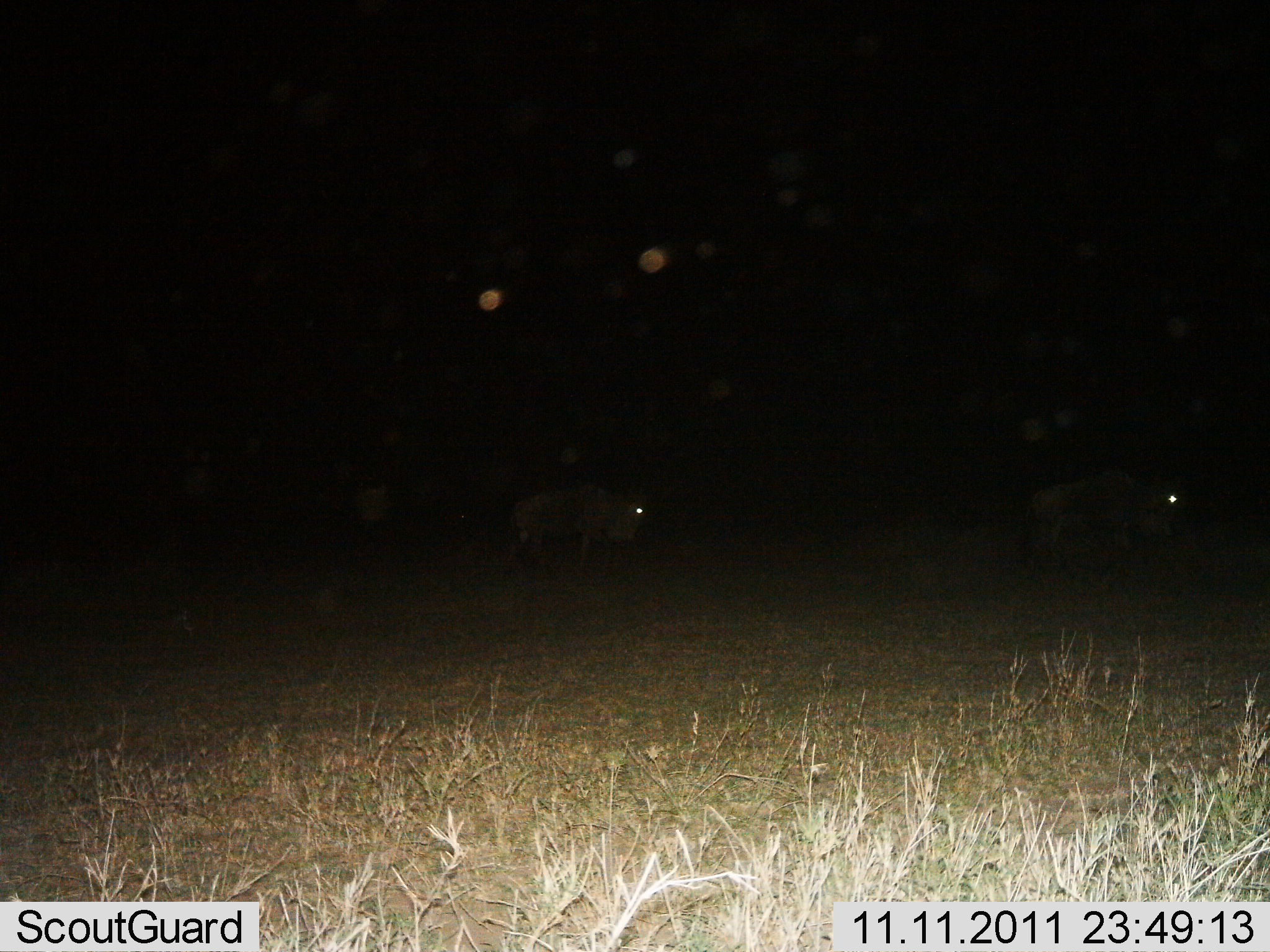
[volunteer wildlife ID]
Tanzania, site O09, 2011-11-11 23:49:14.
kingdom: Animalia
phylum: Chordata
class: Mammalia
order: Artiodactyla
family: Bovidae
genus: Connochaetes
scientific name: Connochaetes taurinus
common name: blue wildebeest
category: wildebeest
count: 2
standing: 36%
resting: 0%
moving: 64%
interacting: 0%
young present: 0%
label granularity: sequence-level